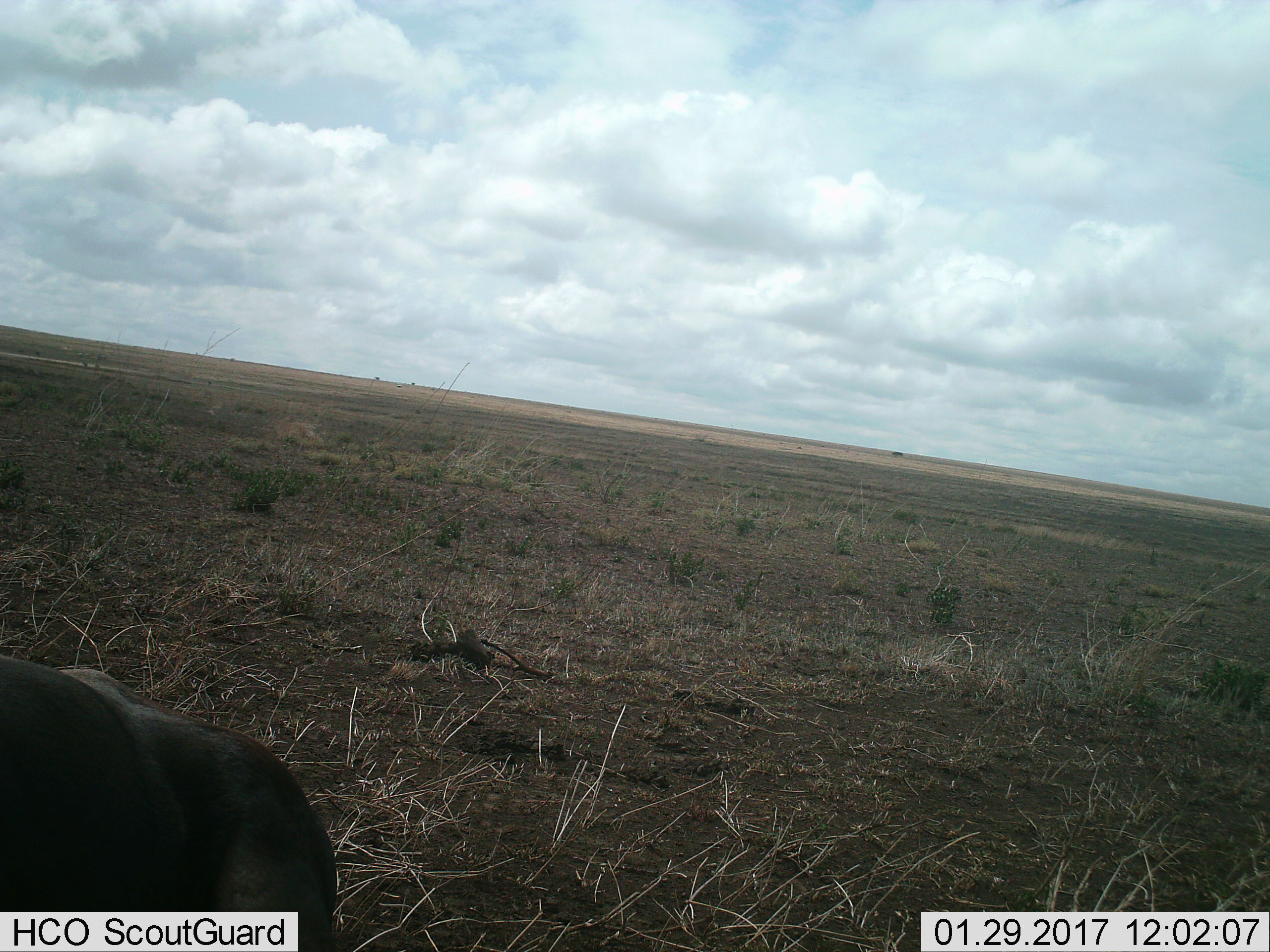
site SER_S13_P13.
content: unidentified animal